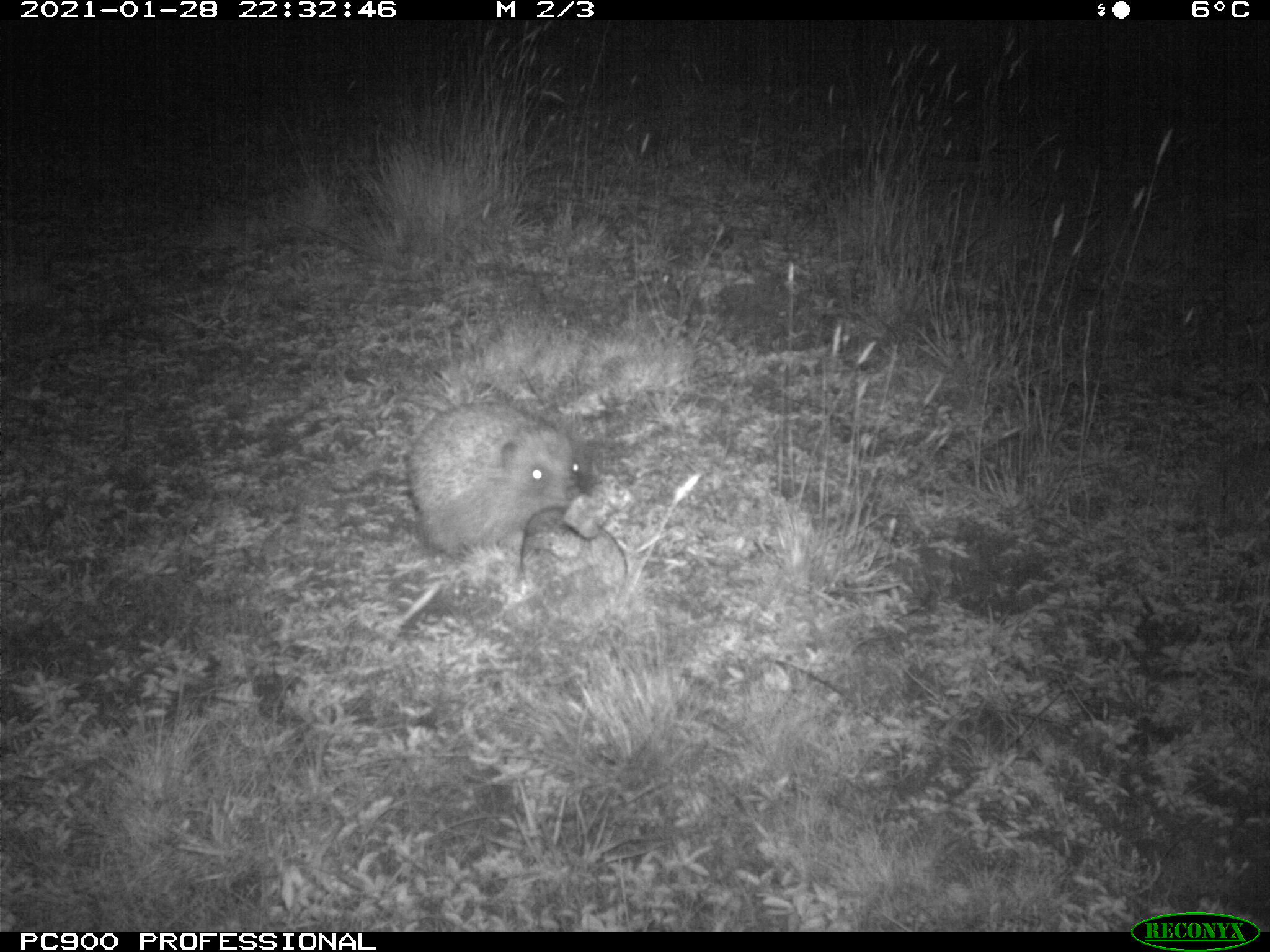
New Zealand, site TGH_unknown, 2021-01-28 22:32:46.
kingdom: Animalia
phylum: Chordata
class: Mammalia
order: Eulipotyphla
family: Erinaceidae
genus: Erinaceus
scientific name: Erinaceus europaeus europaeus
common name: european hedgehog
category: hedgehog